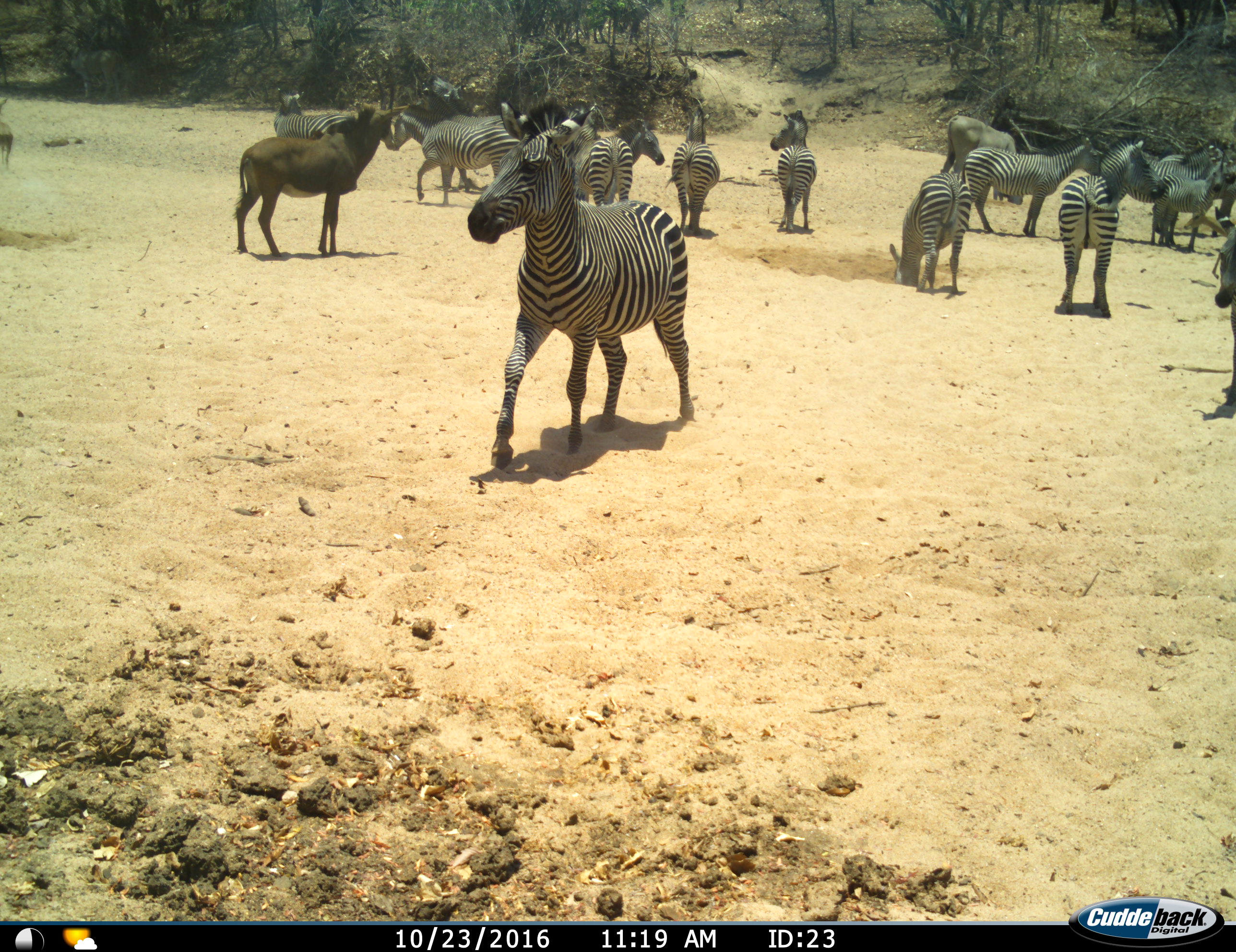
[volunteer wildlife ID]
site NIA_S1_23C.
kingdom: Animalia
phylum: Chordata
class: Mammalia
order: Artiodactyla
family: Bovidae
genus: Tragelaphus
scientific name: Tragelaphus oryx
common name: eland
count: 1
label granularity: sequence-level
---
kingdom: Animalia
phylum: Chordata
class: Mammalia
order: Artiodactyla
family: Bovidae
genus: Hippotragus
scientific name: Hippotragus niger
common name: sable antelope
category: sable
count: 1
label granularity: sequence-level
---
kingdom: Animalia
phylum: Chordata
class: Mammalia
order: Perissodactyla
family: Equidae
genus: Equus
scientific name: Equus quagga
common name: plains zebra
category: zebraplains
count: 11-50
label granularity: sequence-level